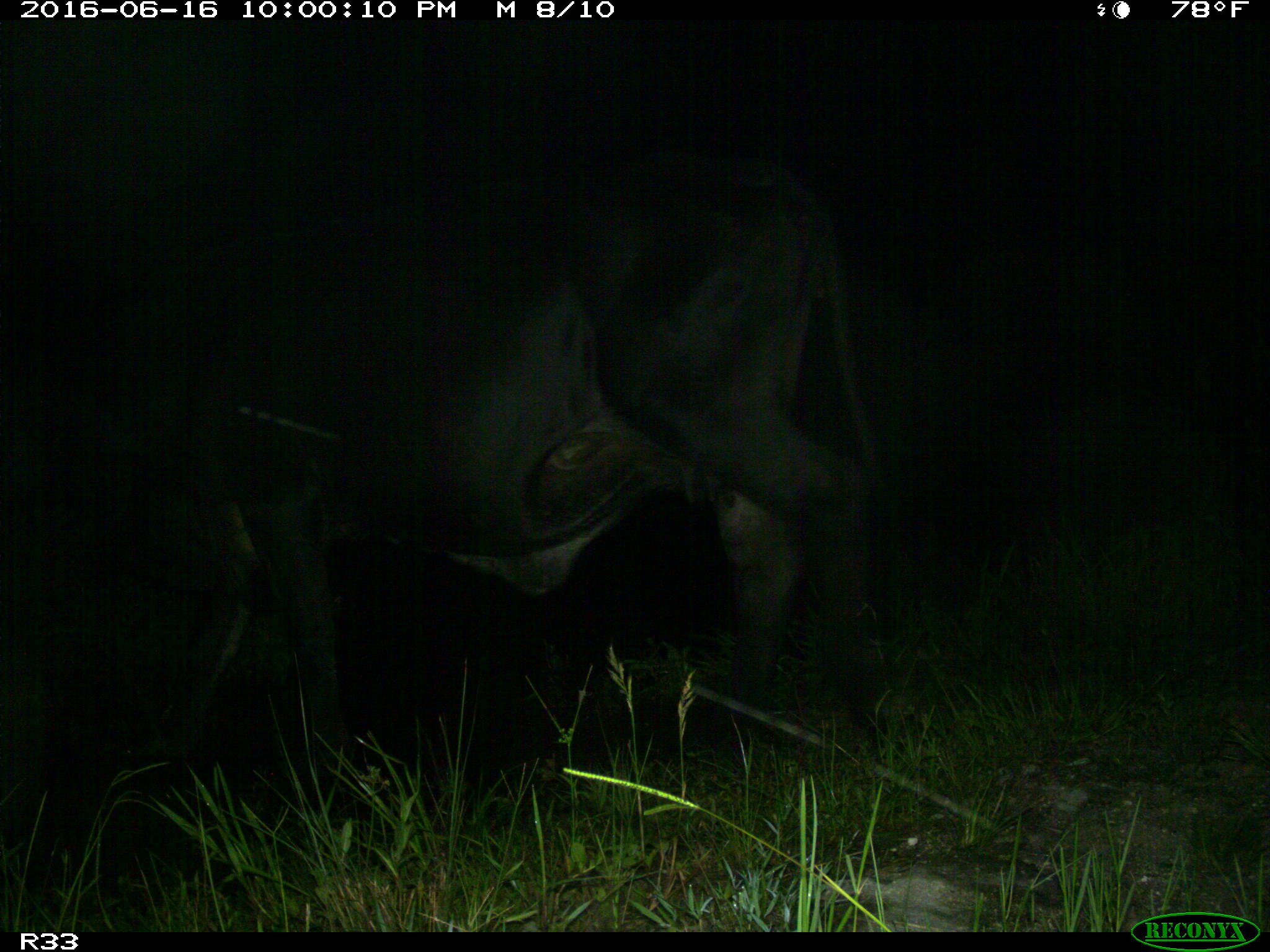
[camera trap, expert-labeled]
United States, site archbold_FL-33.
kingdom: Animalia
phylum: Chordata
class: Mammalia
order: Artiodactyla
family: Bovidae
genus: Bos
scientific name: Bos taurus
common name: domestic cow